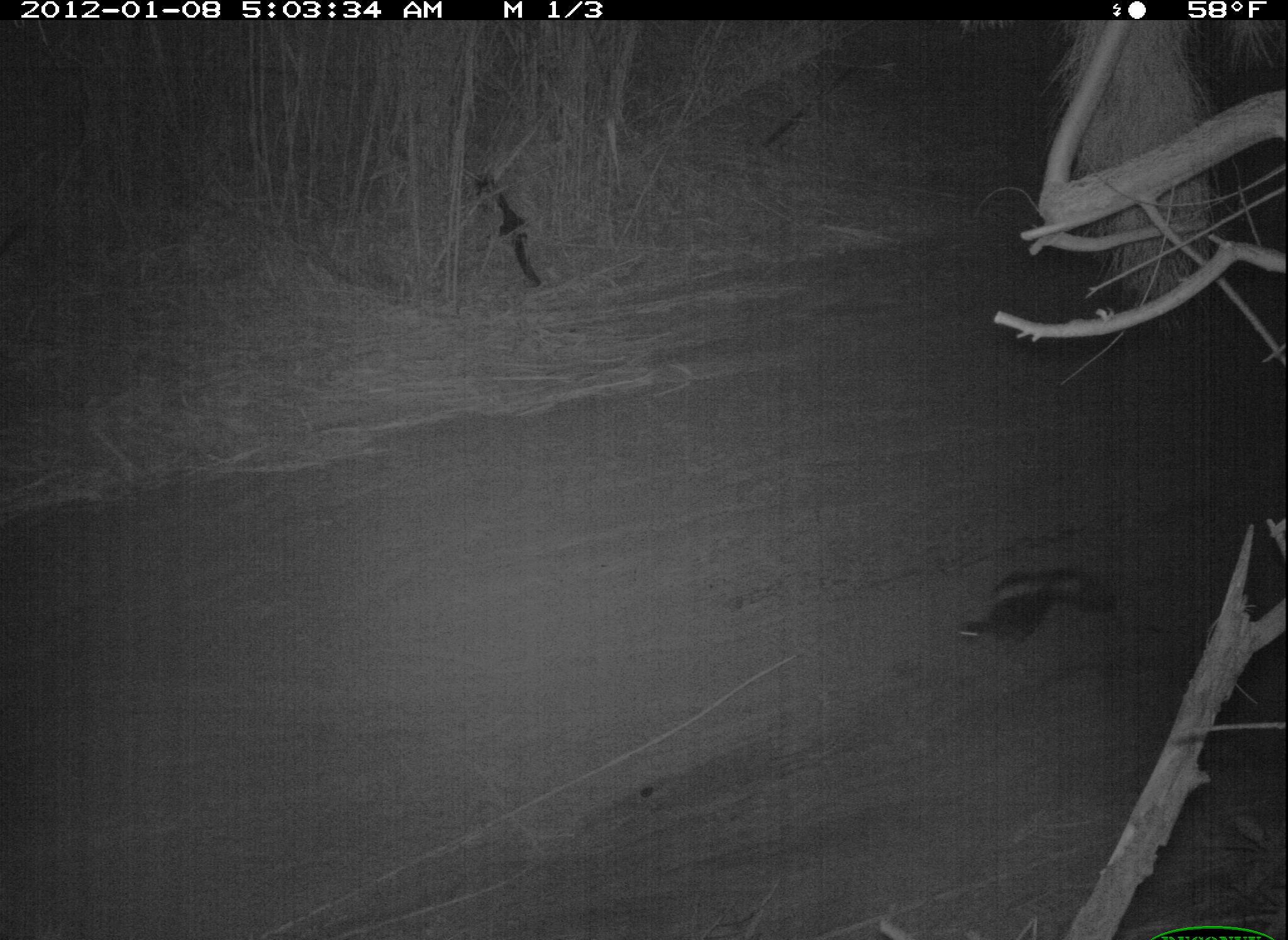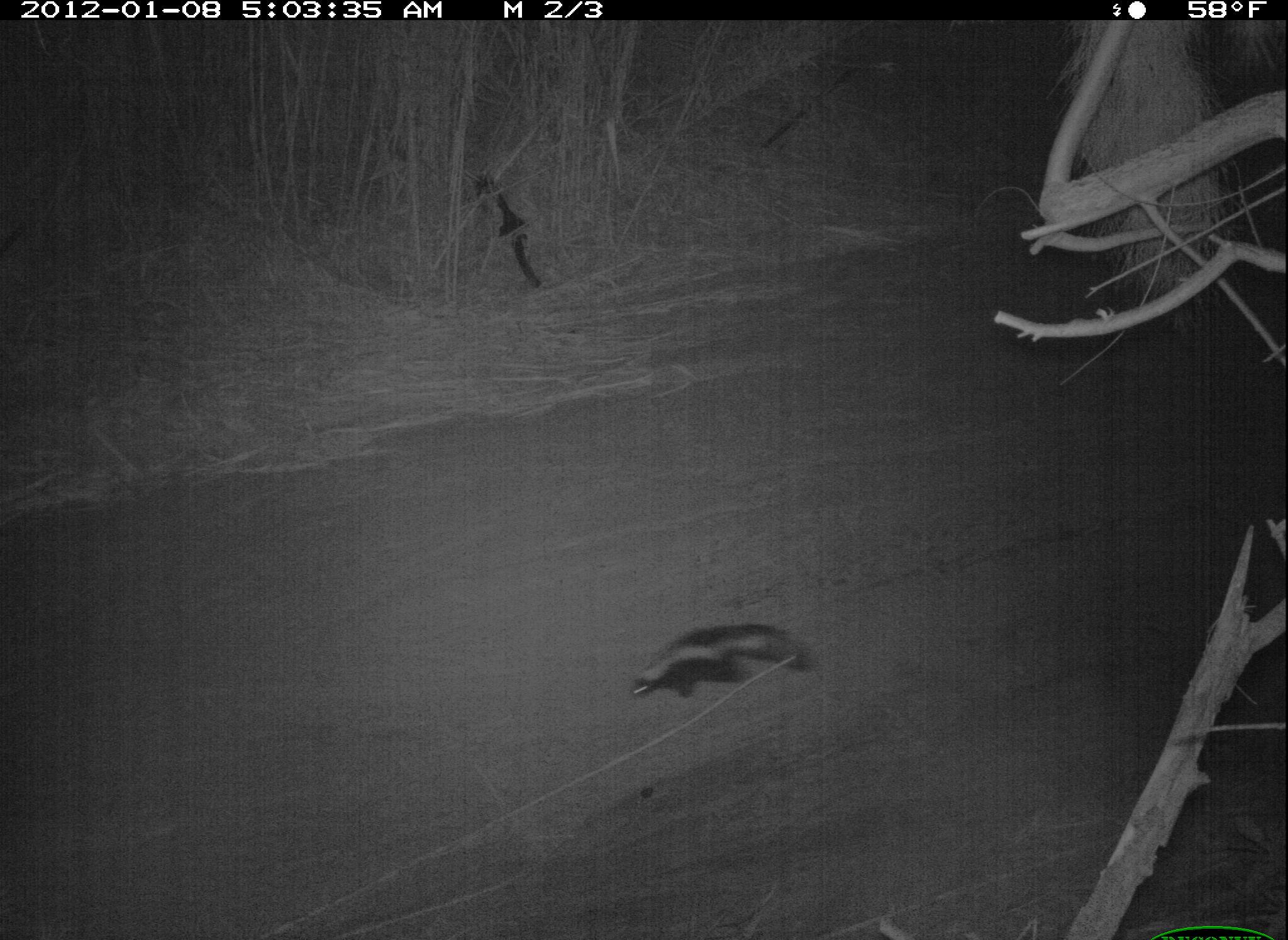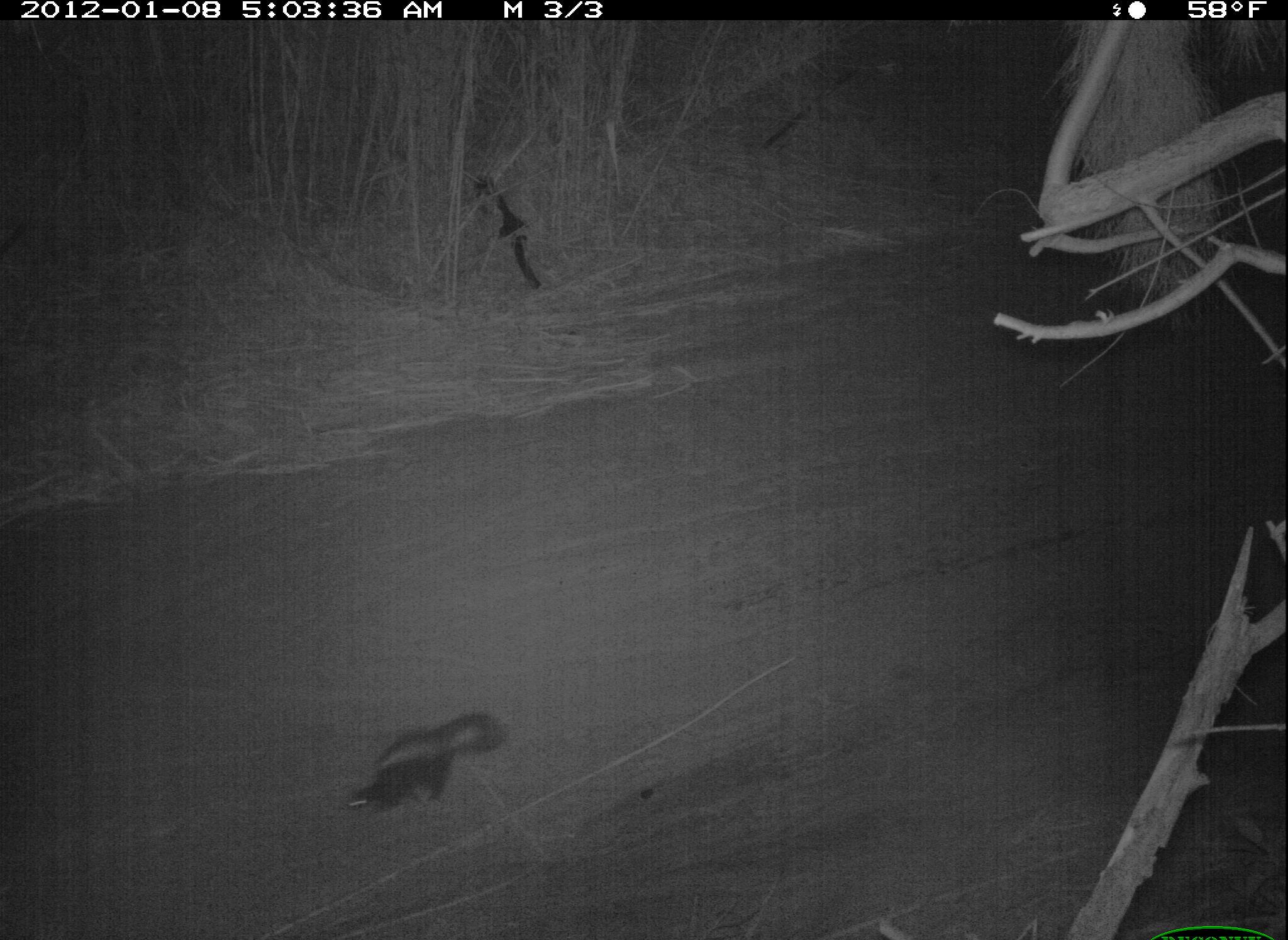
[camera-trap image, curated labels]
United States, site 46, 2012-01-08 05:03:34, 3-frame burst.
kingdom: Animalia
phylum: Chordata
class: Mammalia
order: Carnivora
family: Mephitidae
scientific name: Mephitidae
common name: skunk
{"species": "skunk (Mephitidae)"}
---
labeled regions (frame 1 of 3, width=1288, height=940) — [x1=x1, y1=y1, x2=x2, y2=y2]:
skunk: [x1=950, y1=544, x2=1125, y2=670]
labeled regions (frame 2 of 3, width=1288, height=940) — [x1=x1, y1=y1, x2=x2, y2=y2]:
skunk: [x1=613, y1=610, x2=829, y2=720]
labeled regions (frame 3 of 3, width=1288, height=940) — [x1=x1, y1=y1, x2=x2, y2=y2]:
skunk: [x1=320, y1=701, x2=539, y2=846]